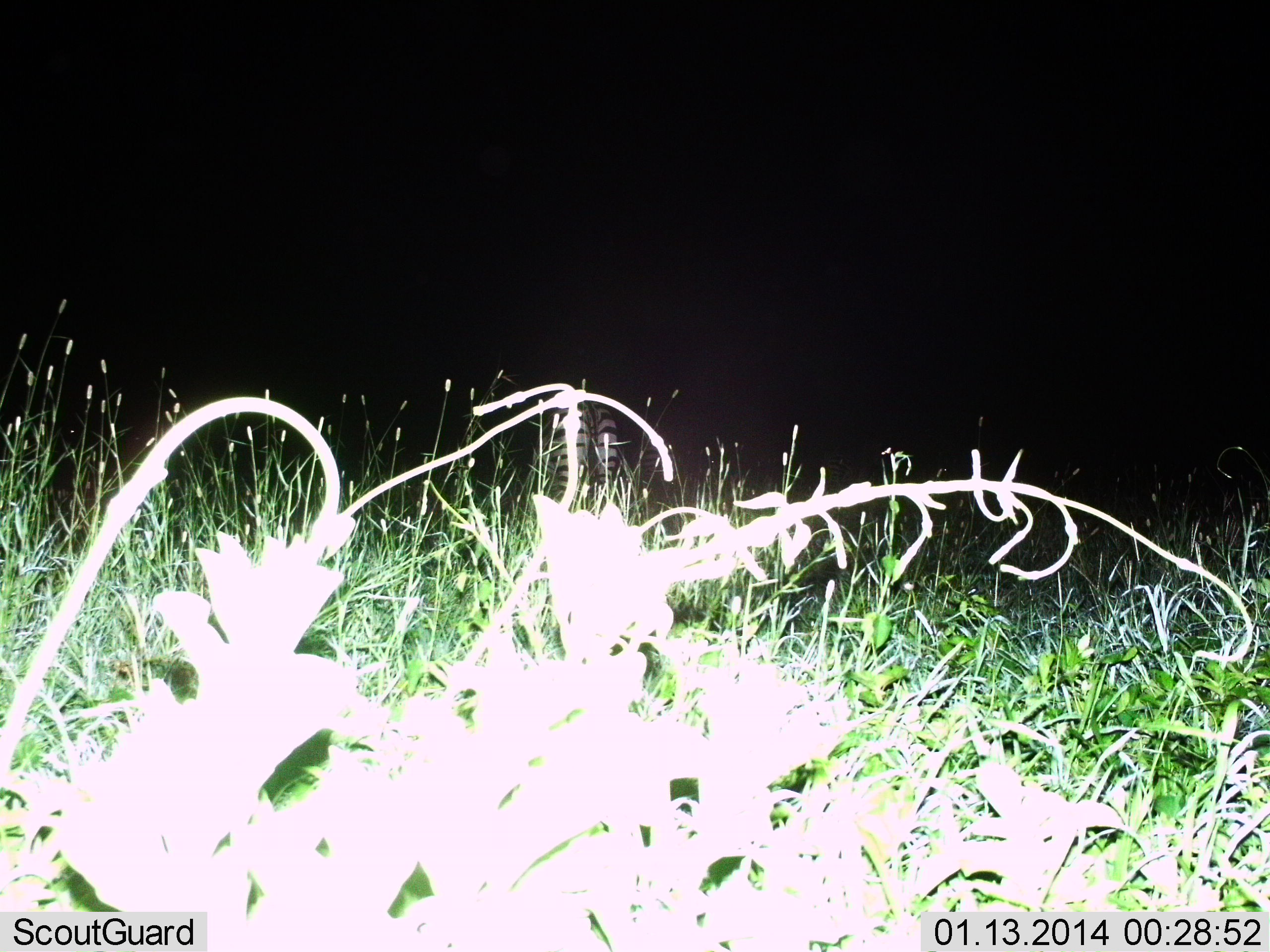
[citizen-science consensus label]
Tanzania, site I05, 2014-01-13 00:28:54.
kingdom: Animalia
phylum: Chordata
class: Mammalia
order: Perissodactyla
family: Equidae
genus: Equus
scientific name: Equus quagga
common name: plains zebra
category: zebra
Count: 1.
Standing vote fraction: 80%.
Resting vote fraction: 0%.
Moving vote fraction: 10%.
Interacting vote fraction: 0%.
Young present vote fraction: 0%.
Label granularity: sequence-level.